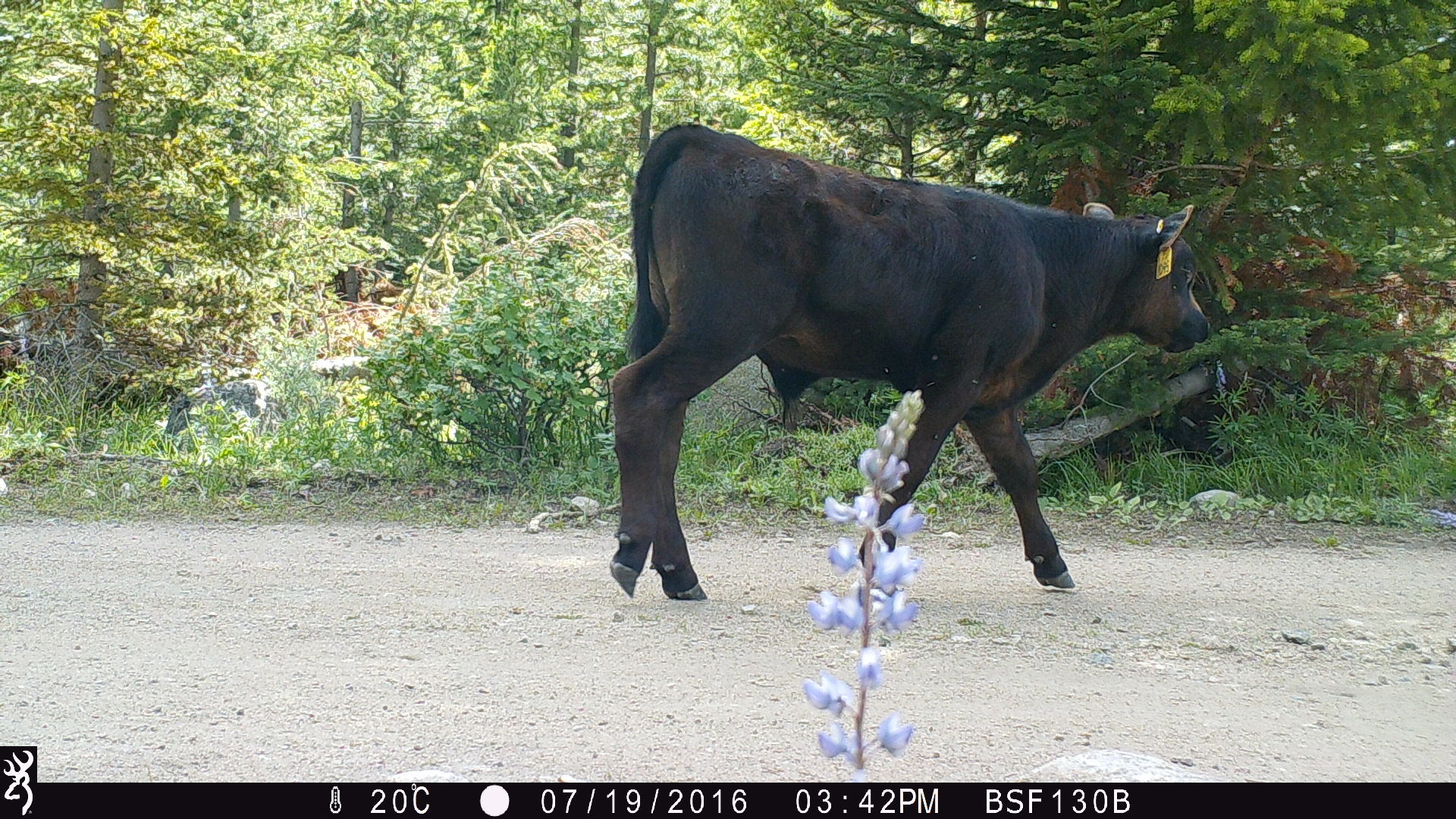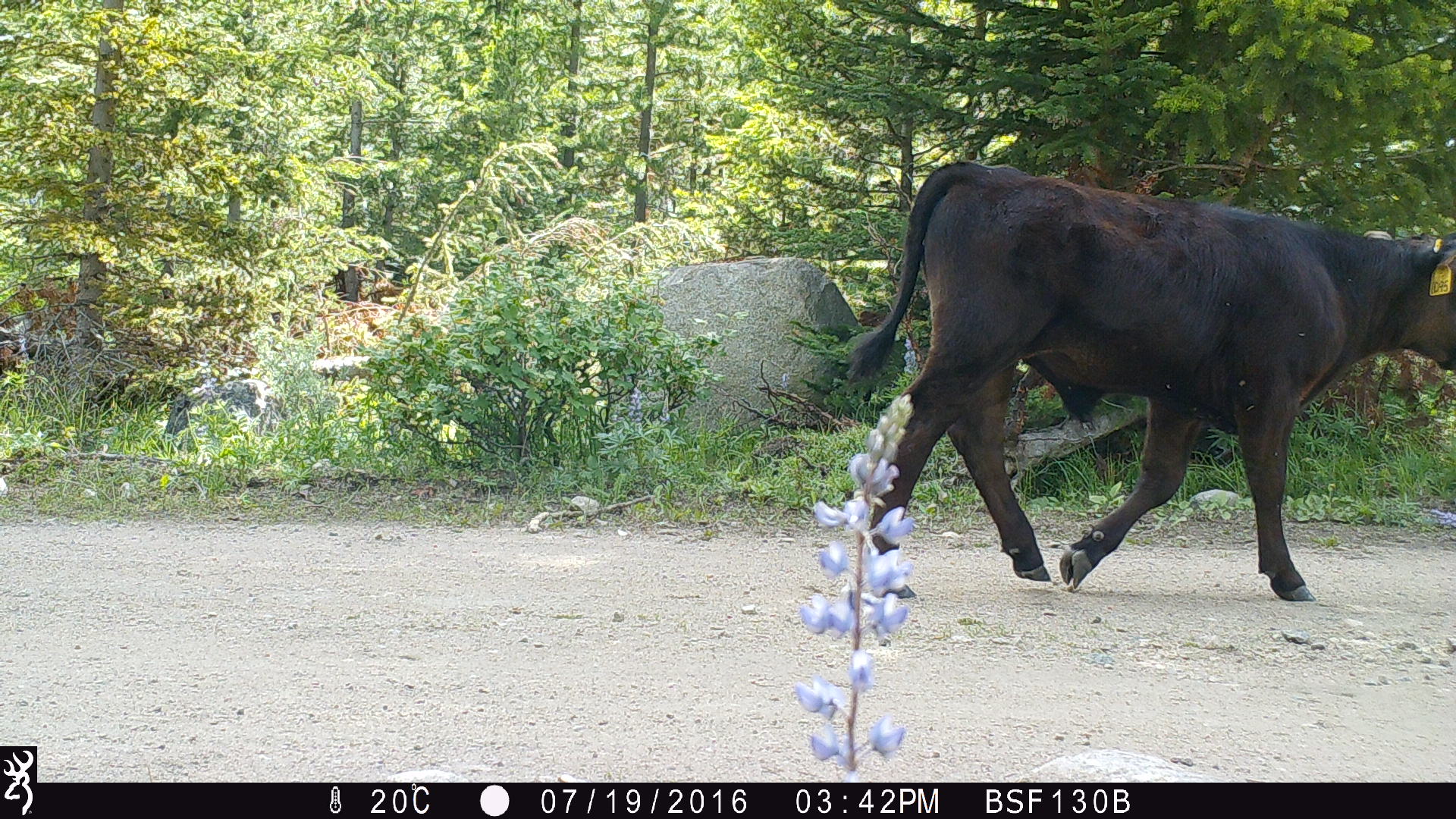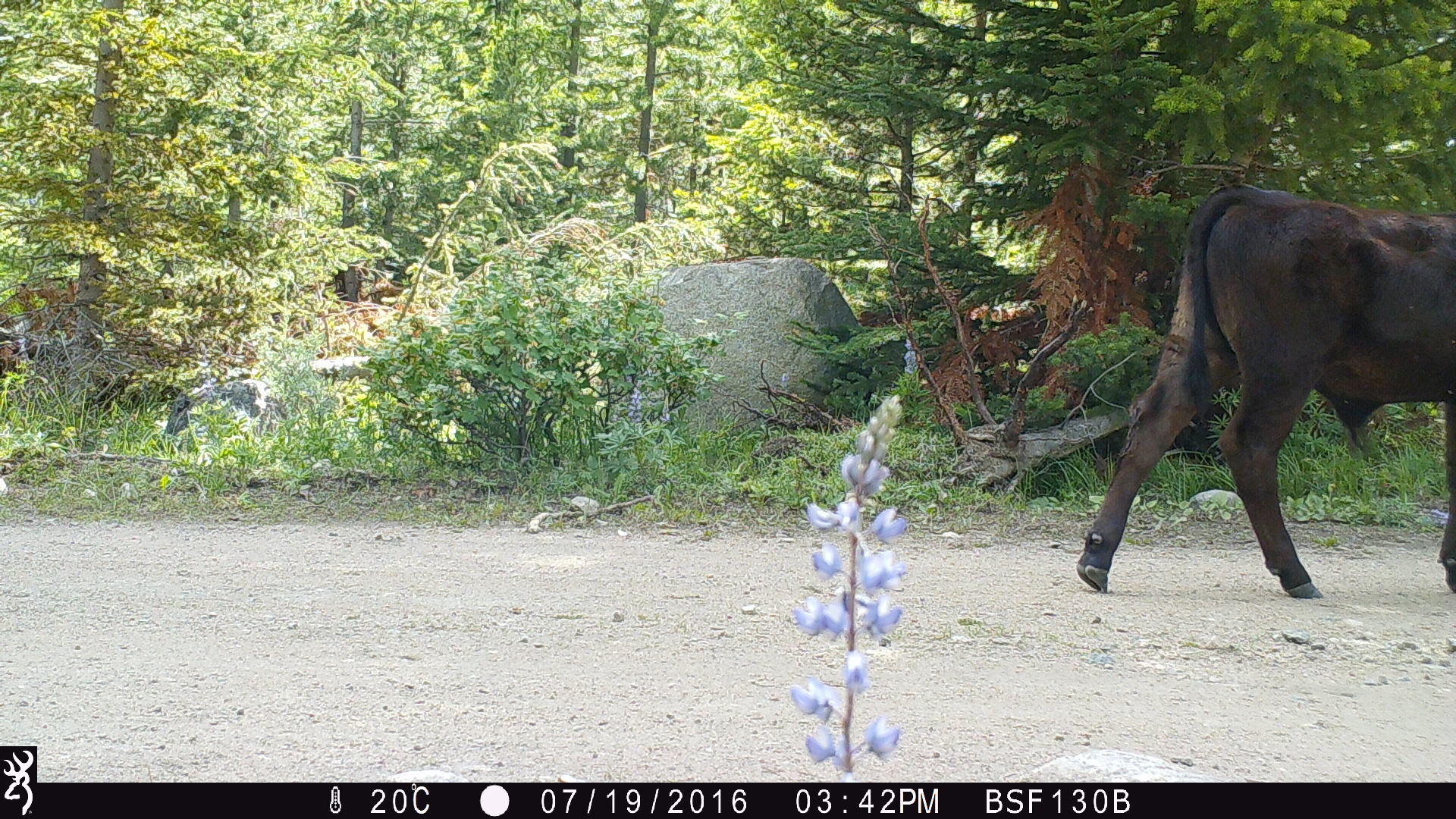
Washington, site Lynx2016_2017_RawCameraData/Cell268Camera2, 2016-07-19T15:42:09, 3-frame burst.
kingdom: Animalia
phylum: Chordata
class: Mammalia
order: Artiodactyla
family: Bovidae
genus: Bos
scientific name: Bos taurus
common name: domestic cattle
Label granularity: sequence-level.